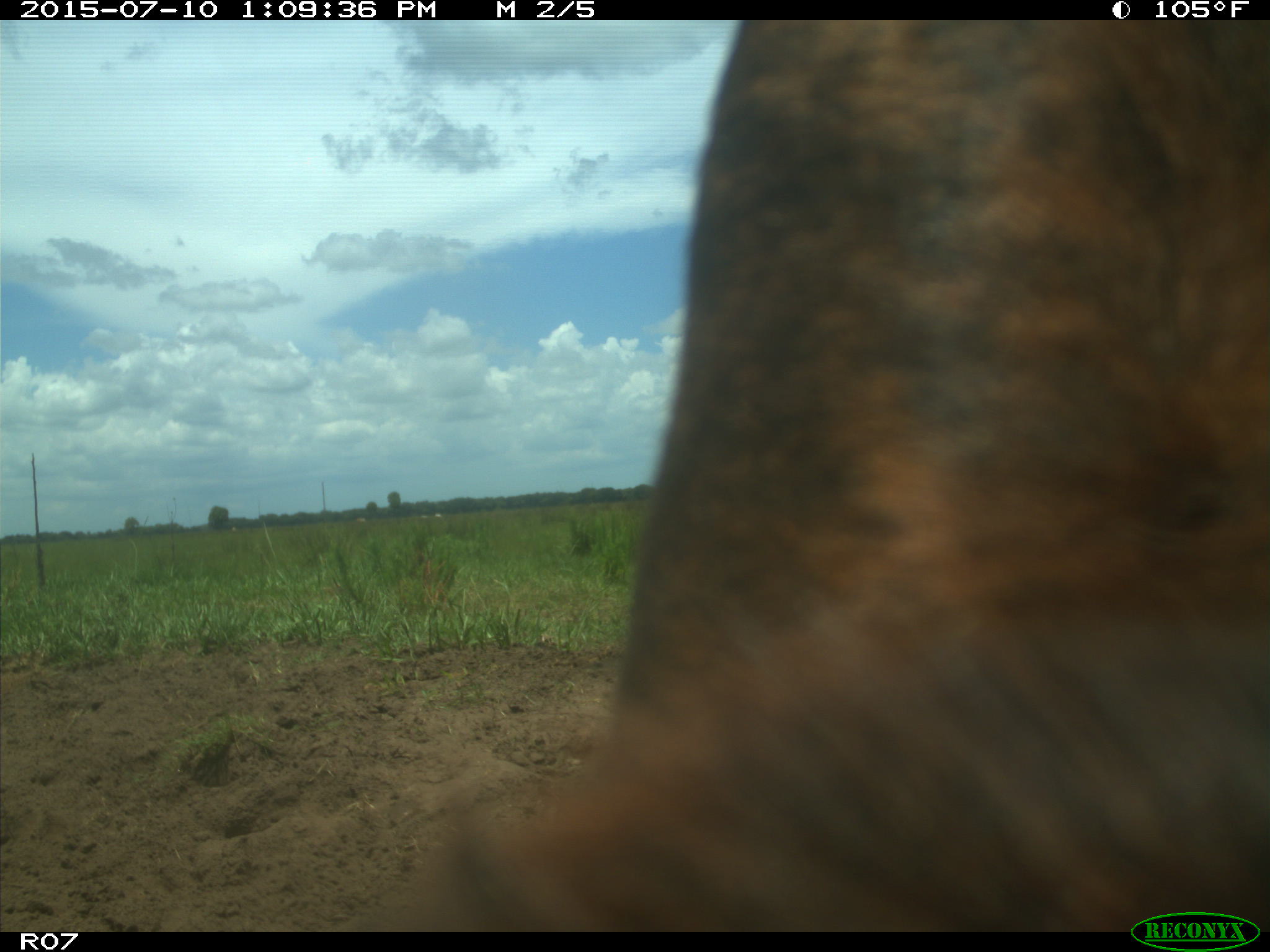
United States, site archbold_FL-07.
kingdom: Animalia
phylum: Chordata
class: Mammalia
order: Artiodactyla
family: Bovidae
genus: Bos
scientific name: Bos taurus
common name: domestic cow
Bos taurus (domestic cow).